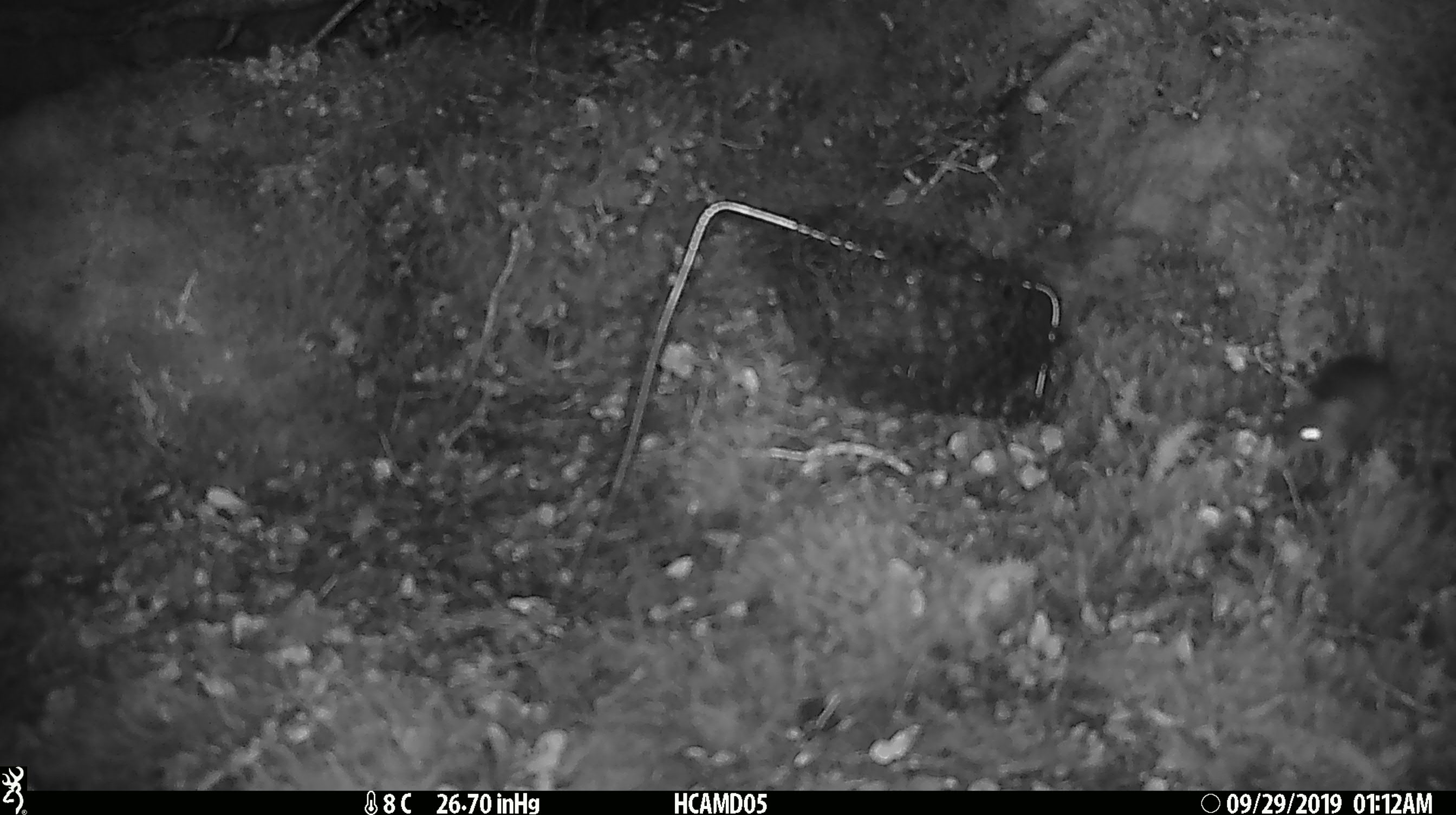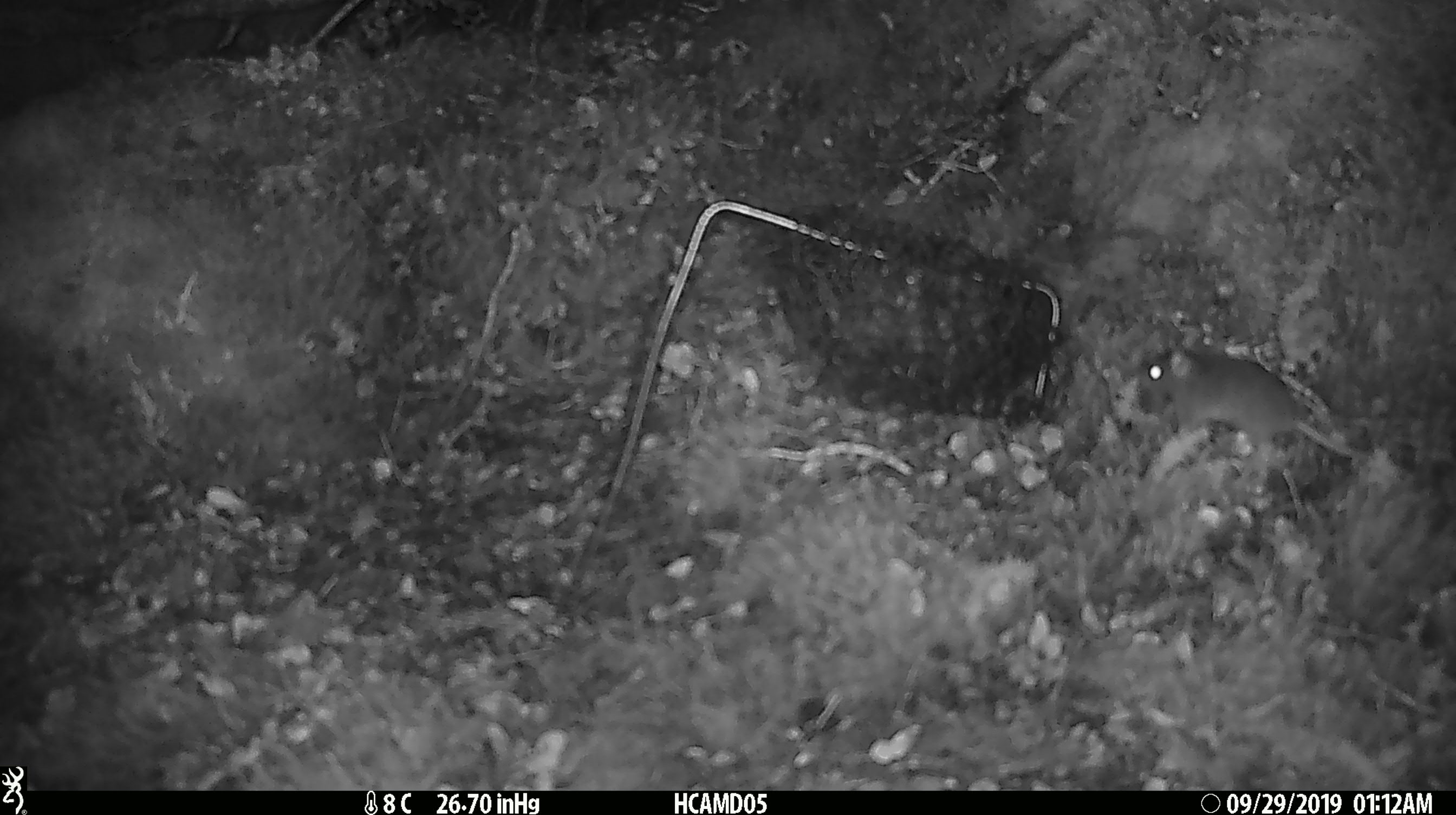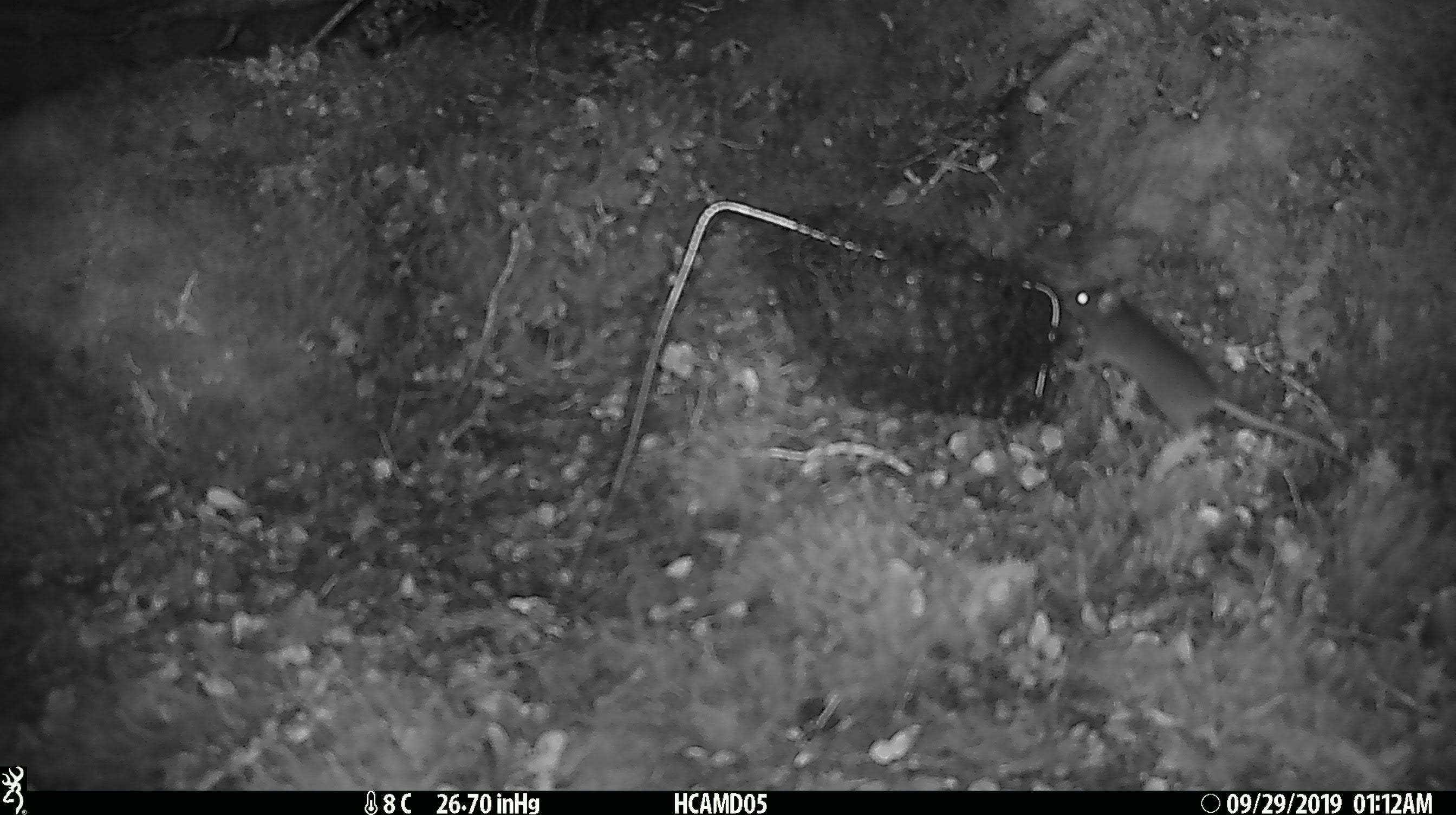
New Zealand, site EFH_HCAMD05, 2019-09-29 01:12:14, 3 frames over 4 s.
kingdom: Animalia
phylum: Chordata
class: Mammalia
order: Rodentia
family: Muridae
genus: Mus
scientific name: Mus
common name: mouse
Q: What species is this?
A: Mouse (Mus).